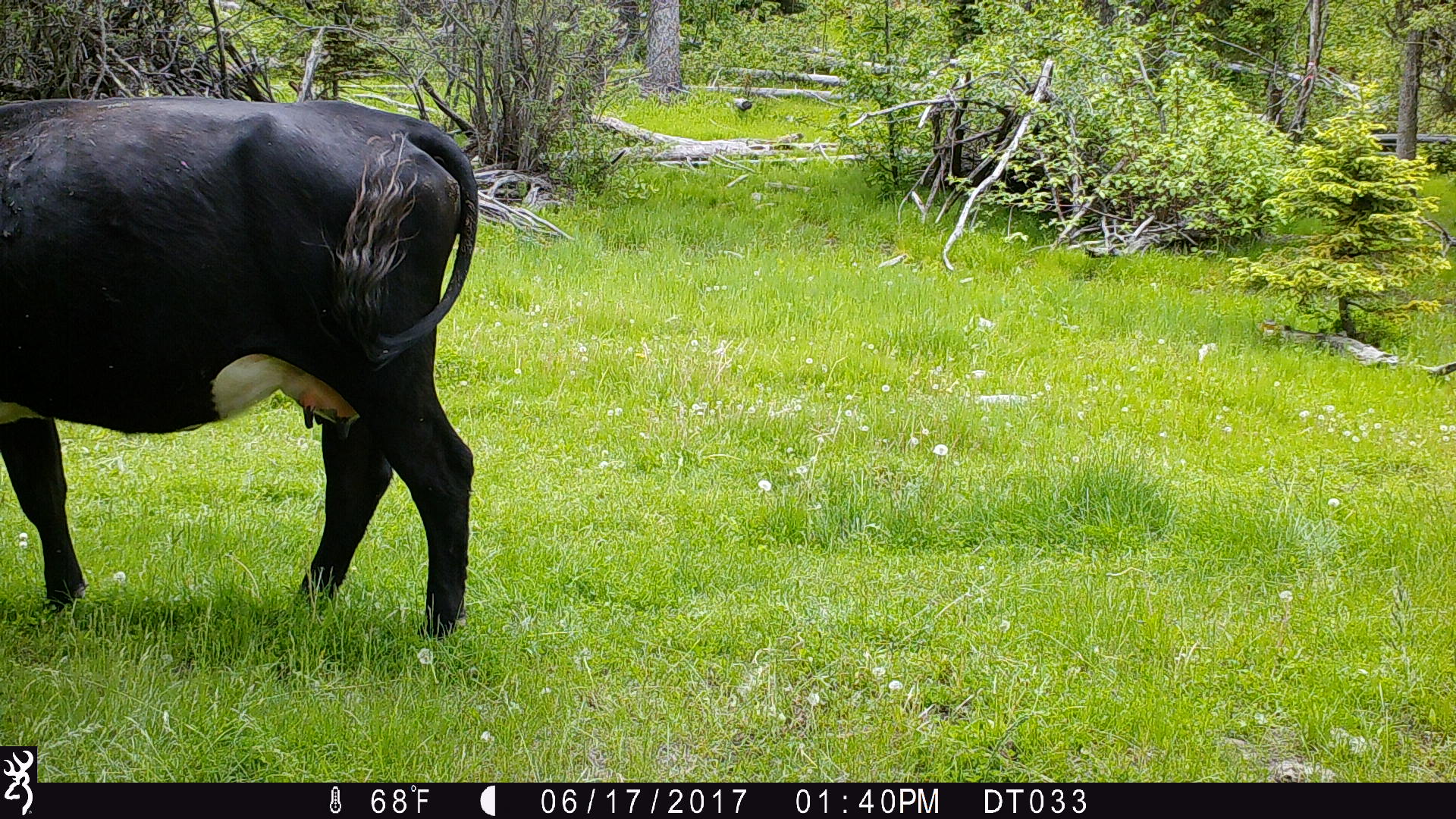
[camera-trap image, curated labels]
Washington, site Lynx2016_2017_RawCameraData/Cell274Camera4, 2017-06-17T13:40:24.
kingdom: Animalia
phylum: Chordata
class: Mammalia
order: Artiodactyla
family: Bovidae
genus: Bos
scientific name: Bos taurus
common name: domestic cattle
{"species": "domestic cattle (Bos taurus)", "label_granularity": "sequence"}